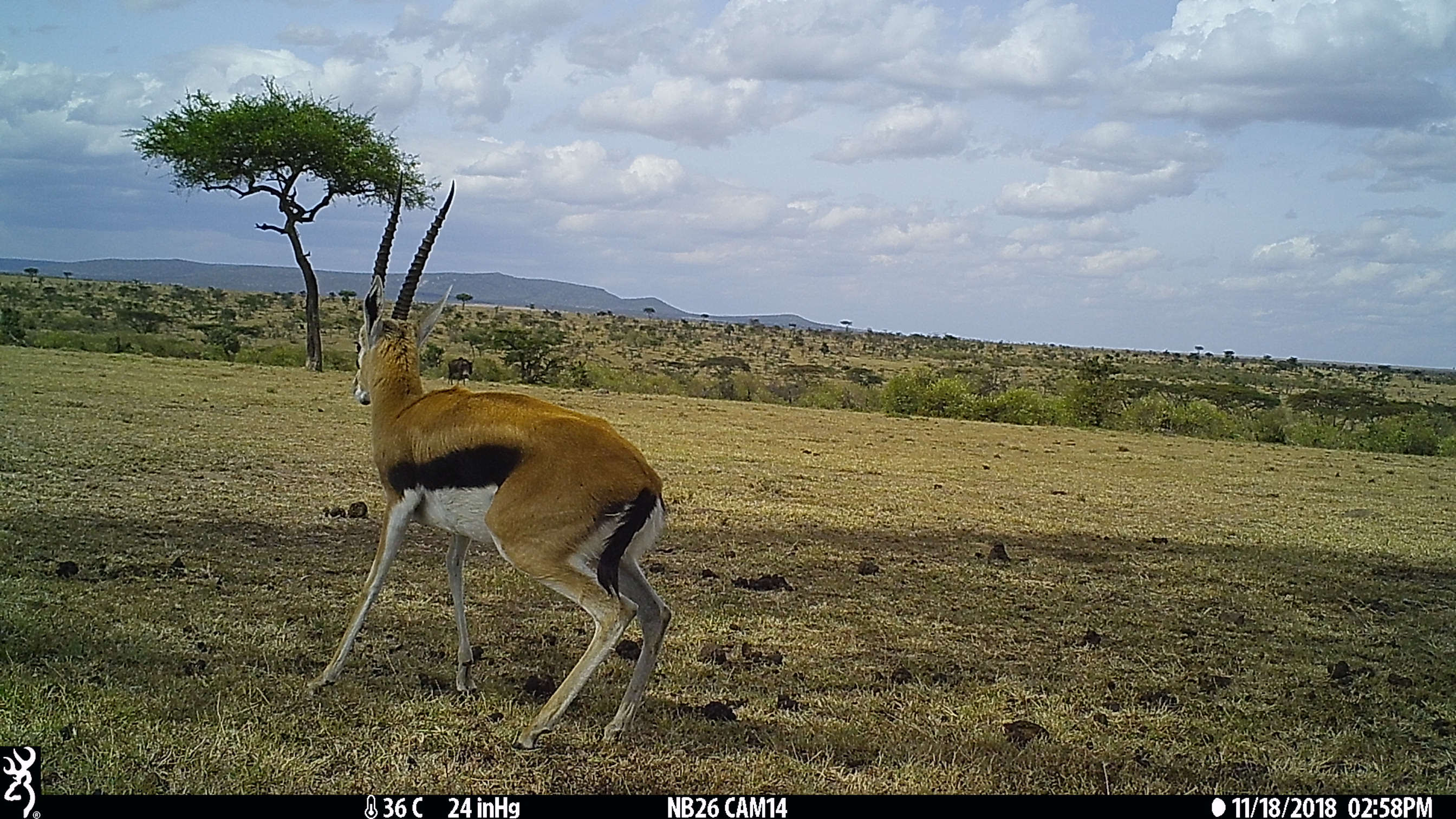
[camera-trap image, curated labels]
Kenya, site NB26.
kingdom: Animalia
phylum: Chordata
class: Mammalia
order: Artiodactyla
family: Bovidae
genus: Eudorcas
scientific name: Eudorcas thomsonii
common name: thomon's gazelle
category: gazelle thomsons